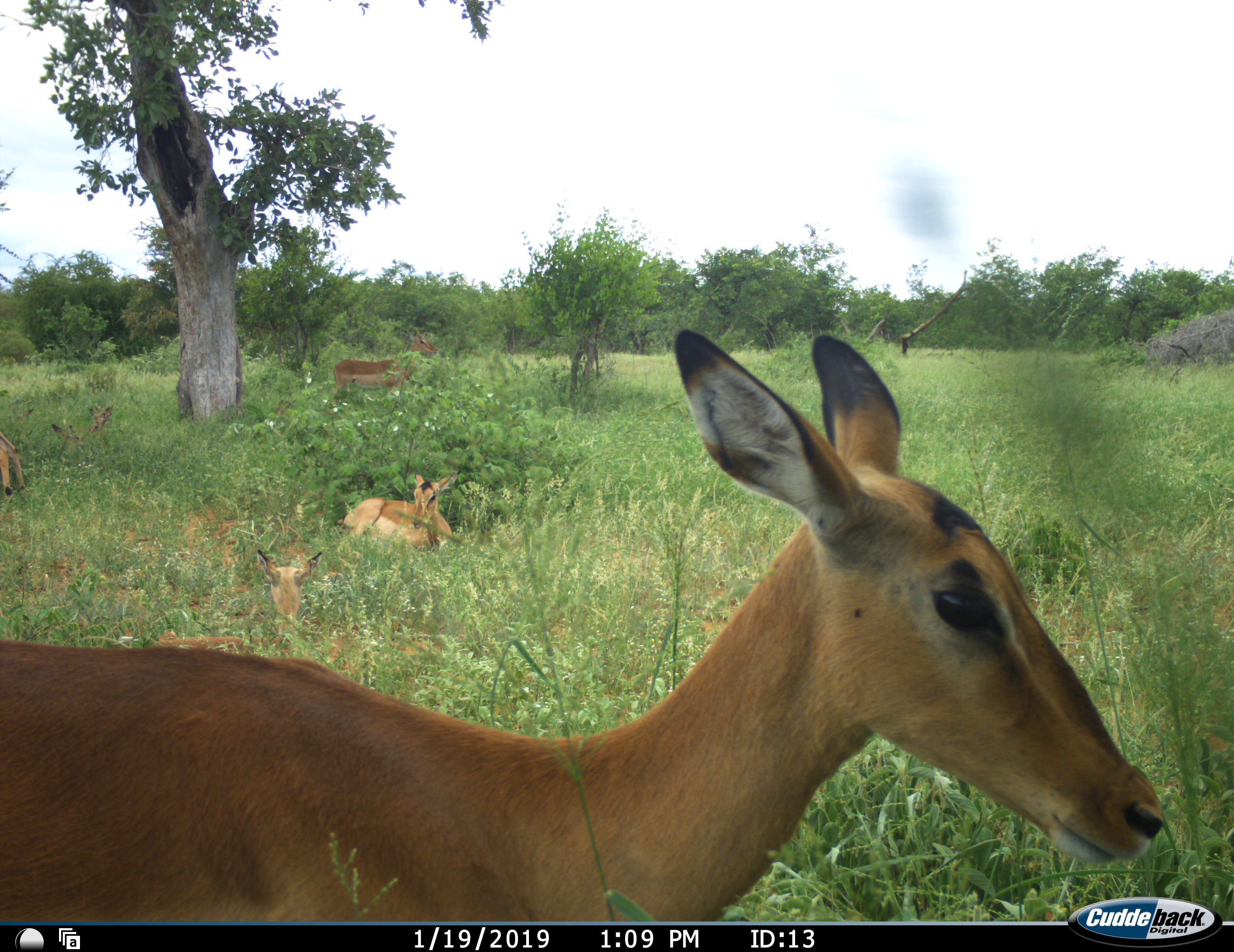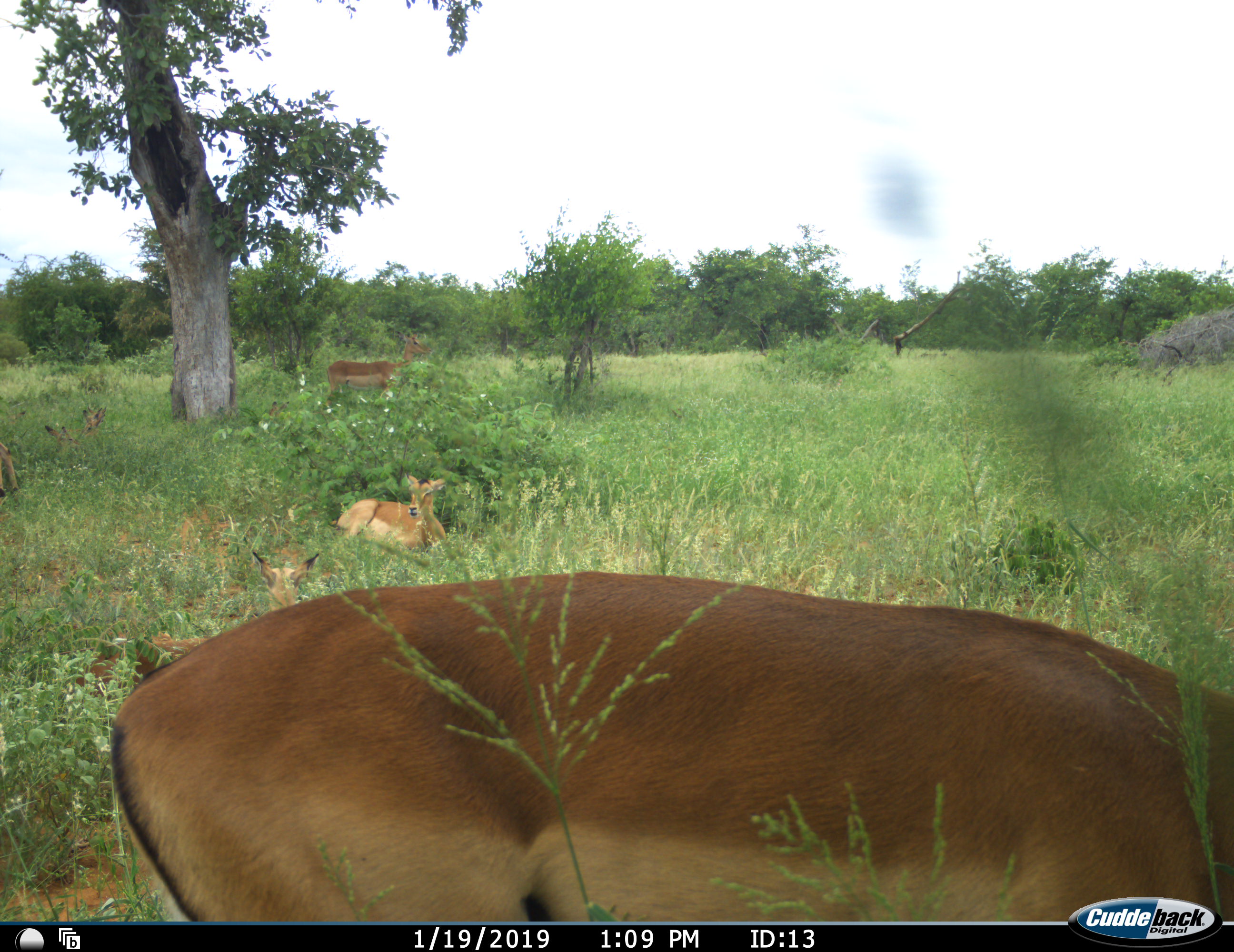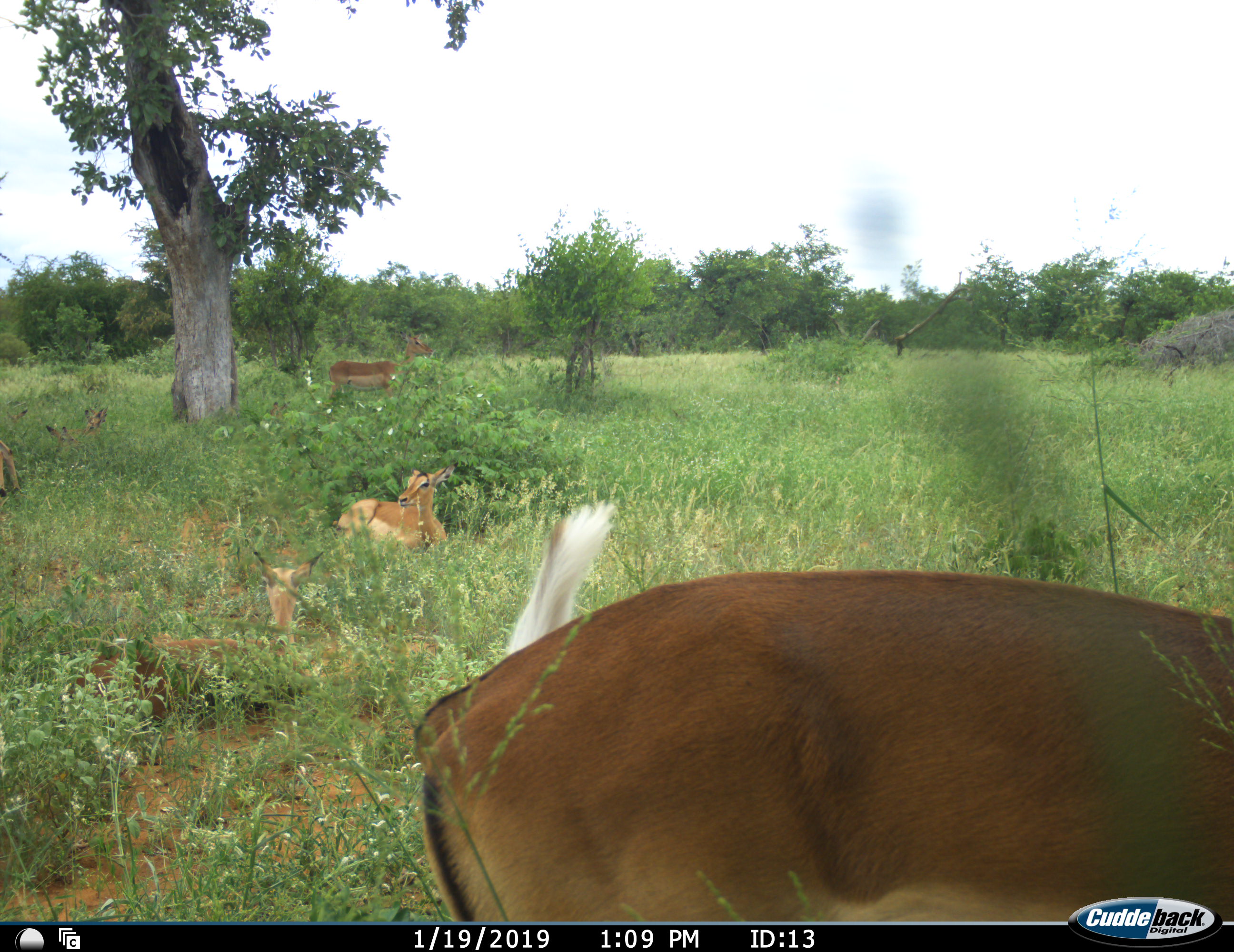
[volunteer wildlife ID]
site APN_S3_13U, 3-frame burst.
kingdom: Animalia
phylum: Chordata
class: Mammalia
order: Artiodactyla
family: Bovidae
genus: Aepyceros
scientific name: Aepyceros melampus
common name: impala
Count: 5.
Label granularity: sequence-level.